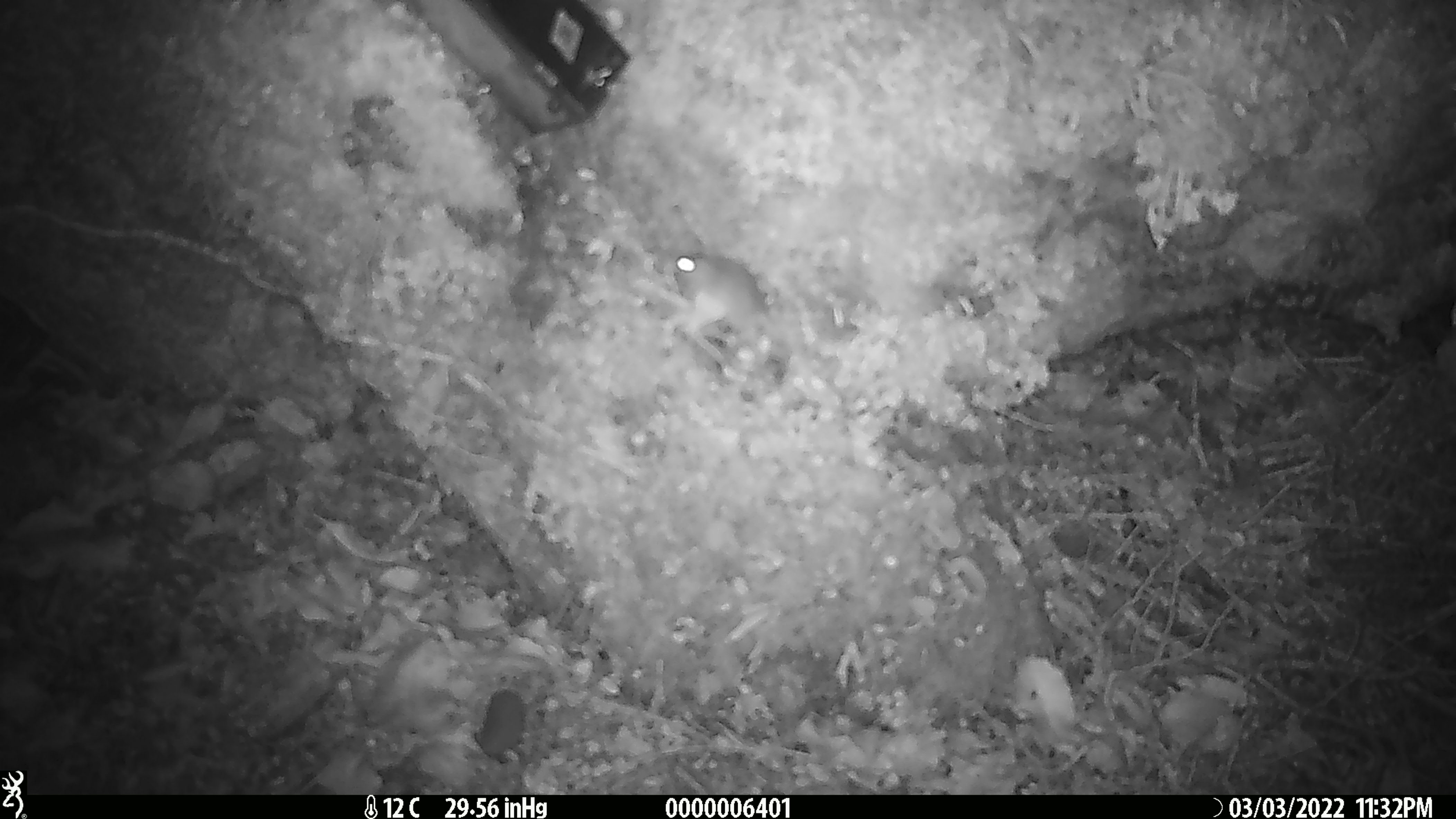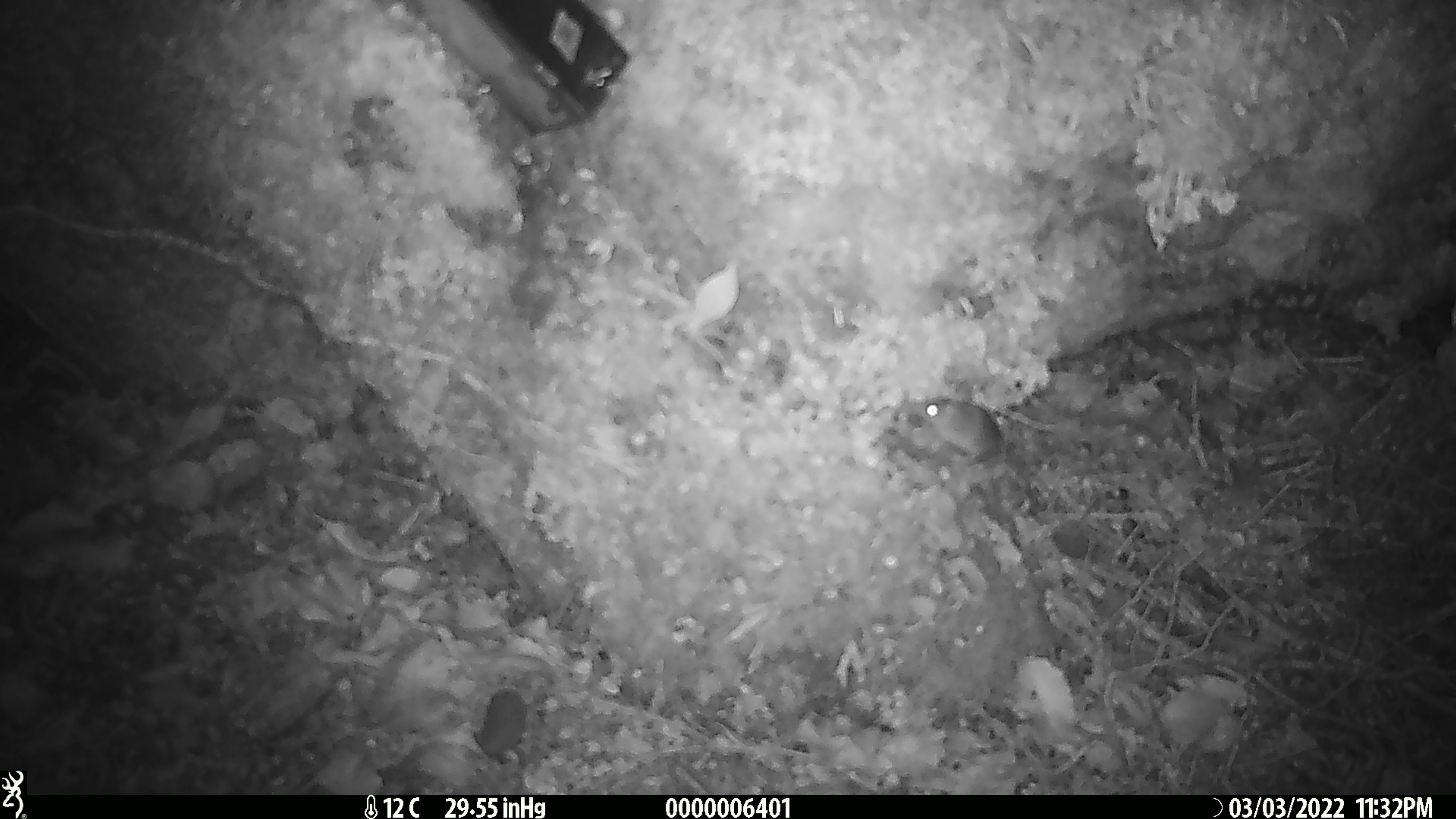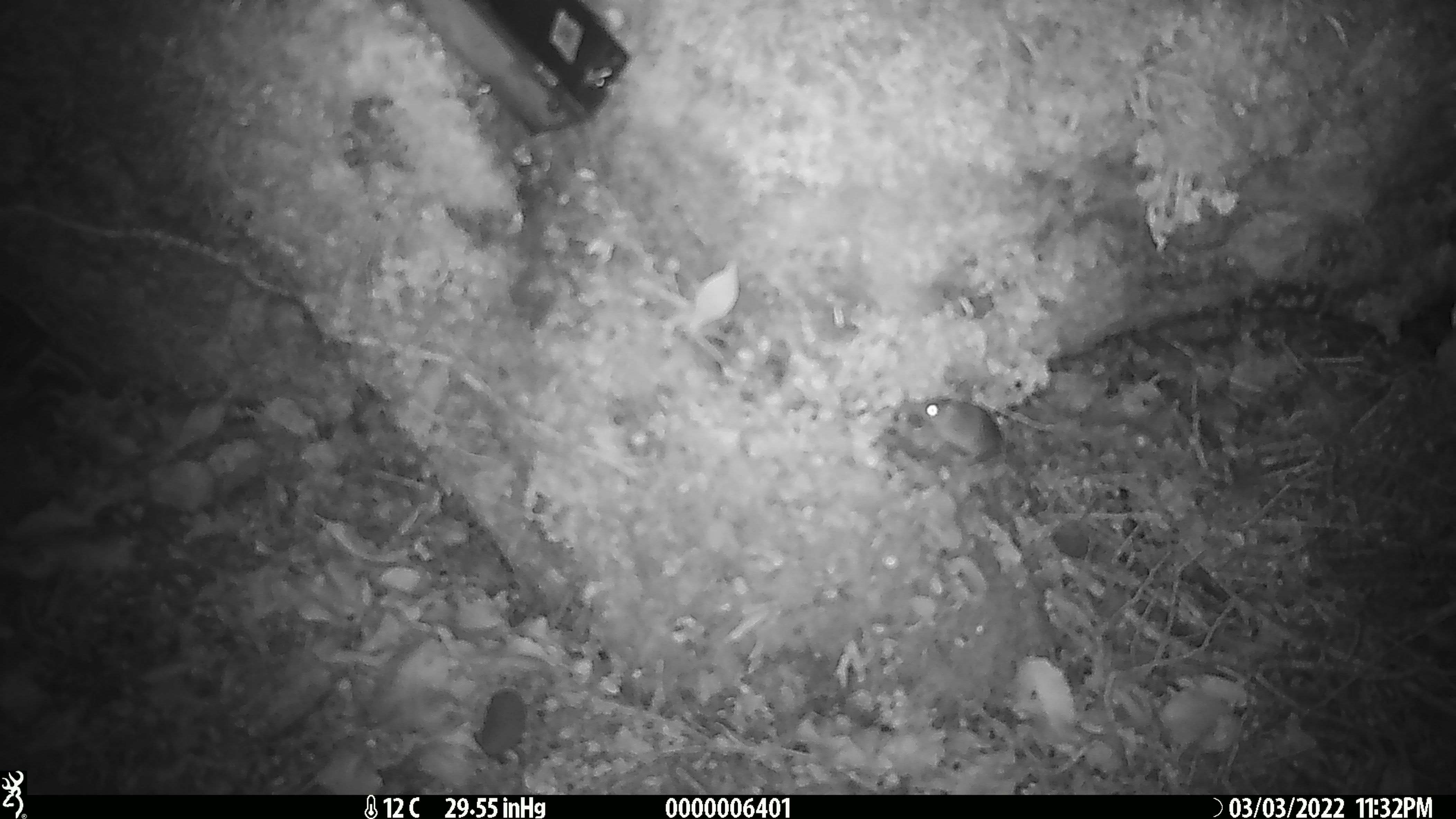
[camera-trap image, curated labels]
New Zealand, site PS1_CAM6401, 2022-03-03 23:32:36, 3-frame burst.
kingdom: Animalia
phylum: Chordata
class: Mammalia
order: Rodentia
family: Muridae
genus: Mus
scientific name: Mus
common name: mouse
Mouse (Mus).